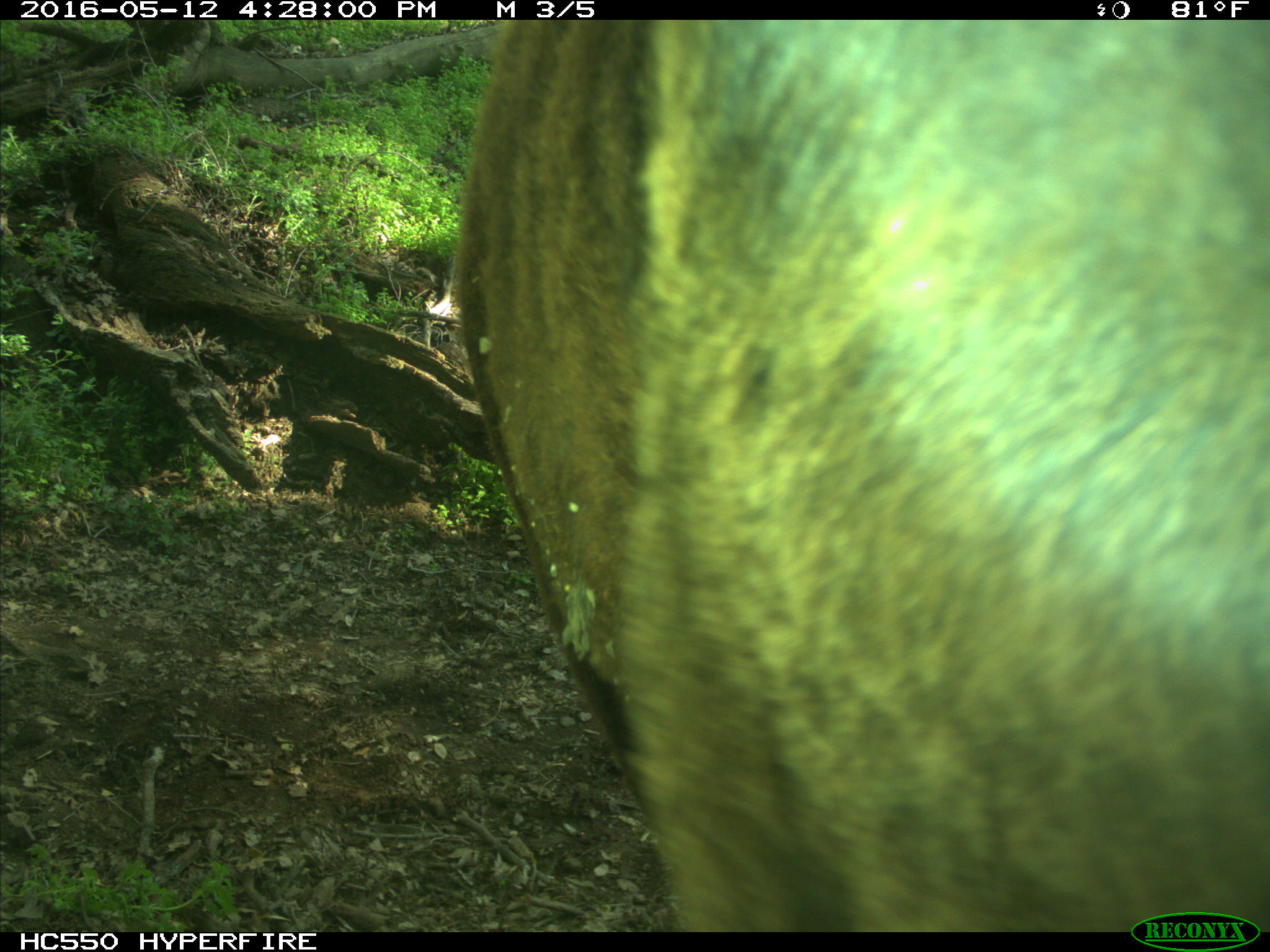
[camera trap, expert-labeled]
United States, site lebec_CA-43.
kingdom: Animalia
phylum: Chordata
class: Mammalia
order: Artiodactyla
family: Bovidae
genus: Bos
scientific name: Bos taurus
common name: domestic cow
Bos taurus (domestic cow).